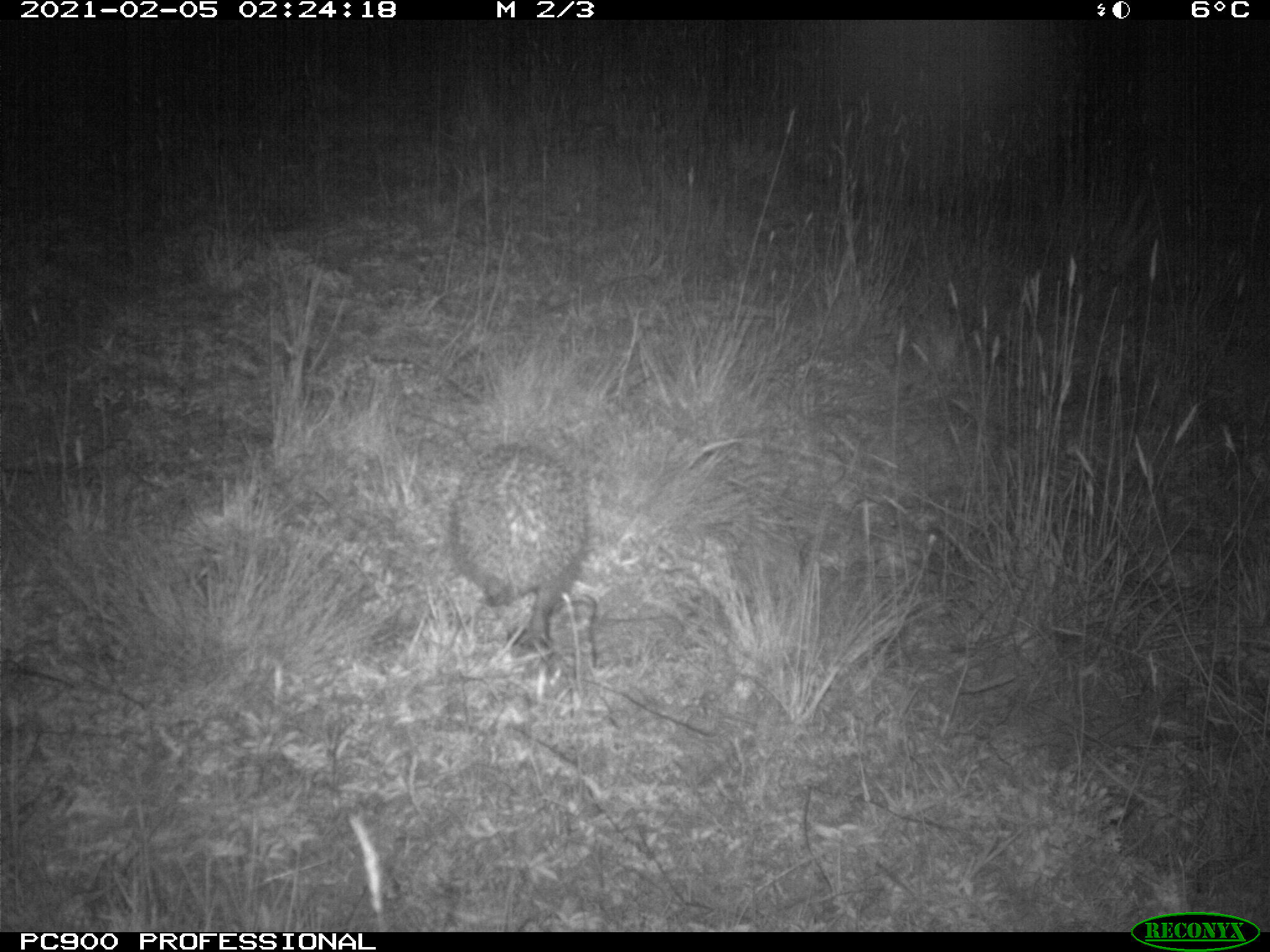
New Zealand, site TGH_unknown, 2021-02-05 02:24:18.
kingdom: Animalia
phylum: Chordata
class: Mammalia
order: Eulipotyphla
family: Erinaceidae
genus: Erinaceus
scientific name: Erinaceus europaeus europaeus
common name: european hedgehog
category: hedgehog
Hedgehog (european hedgehog) (Erinaceus europaeus europaeus).